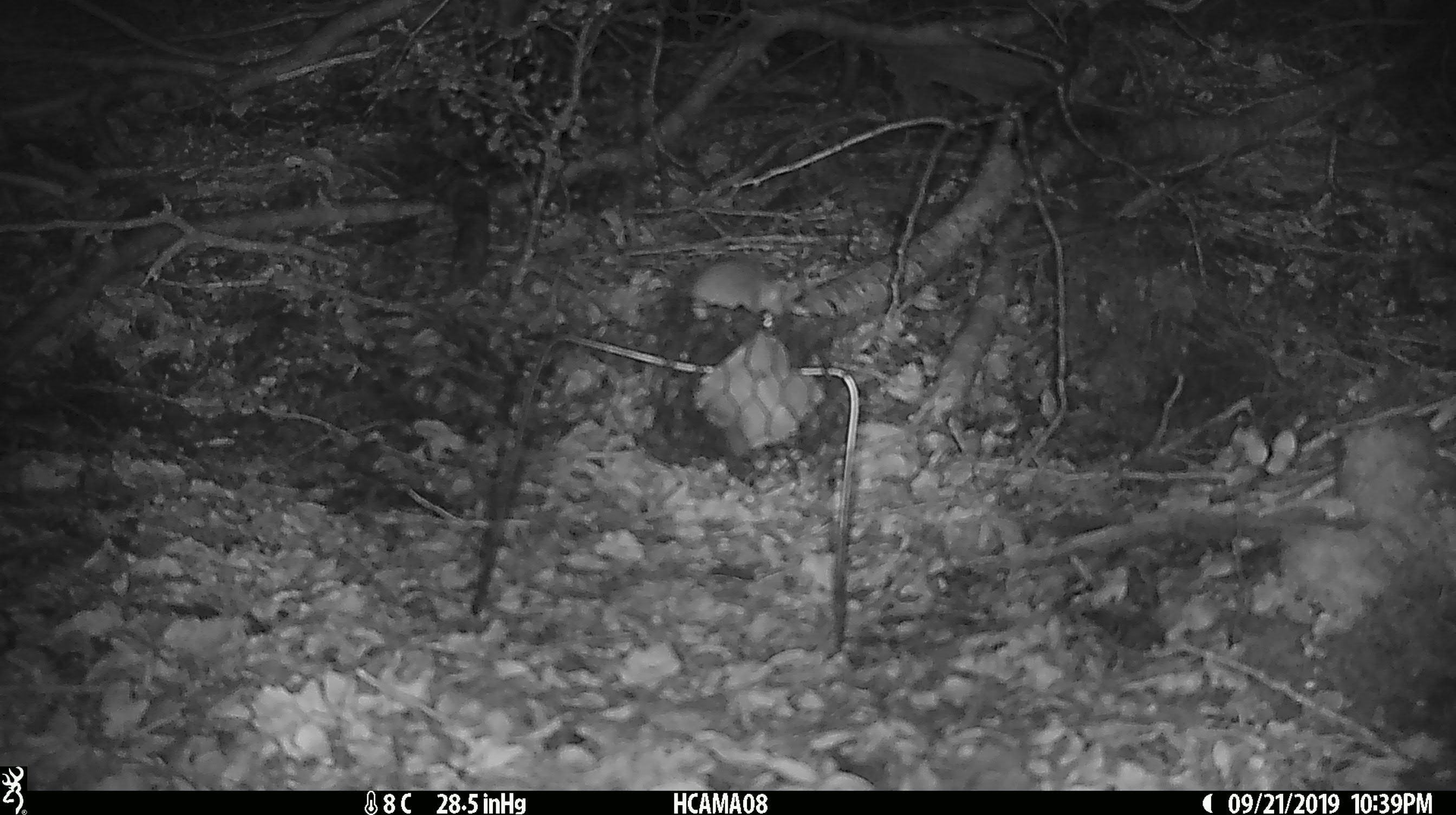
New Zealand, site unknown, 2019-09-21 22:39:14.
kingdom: Animalia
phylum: Chordata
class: Mammalia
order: Rodentia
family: Muridae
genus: Mus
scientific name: Mus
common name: mouse